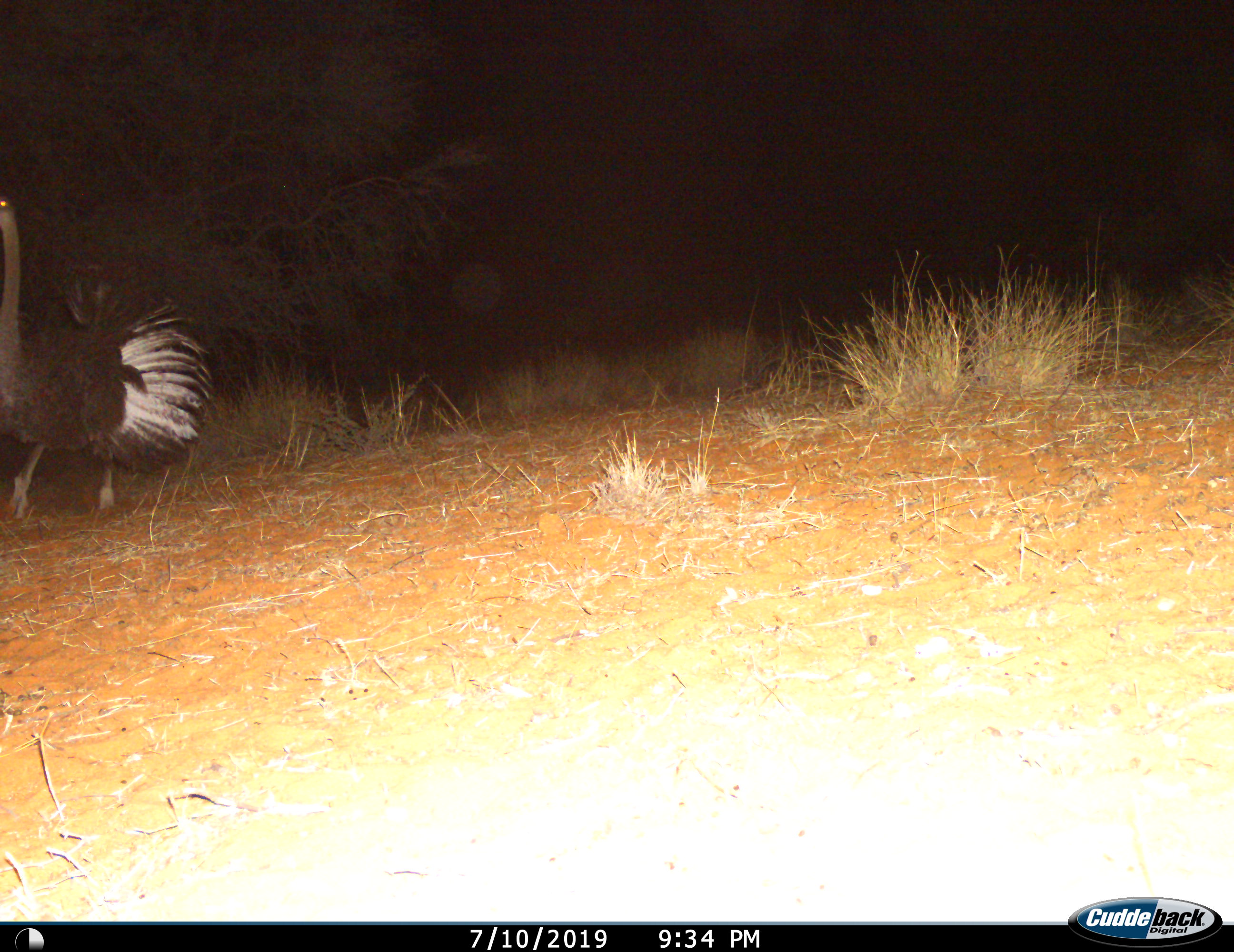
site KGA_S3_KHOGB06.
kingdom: Animalia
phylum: Chordata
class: Aves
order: Struthioniformes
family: Struthionidae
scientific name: Struthionidae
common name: ostrich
Ostrich (Struthionidae), count 1. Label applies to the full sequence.